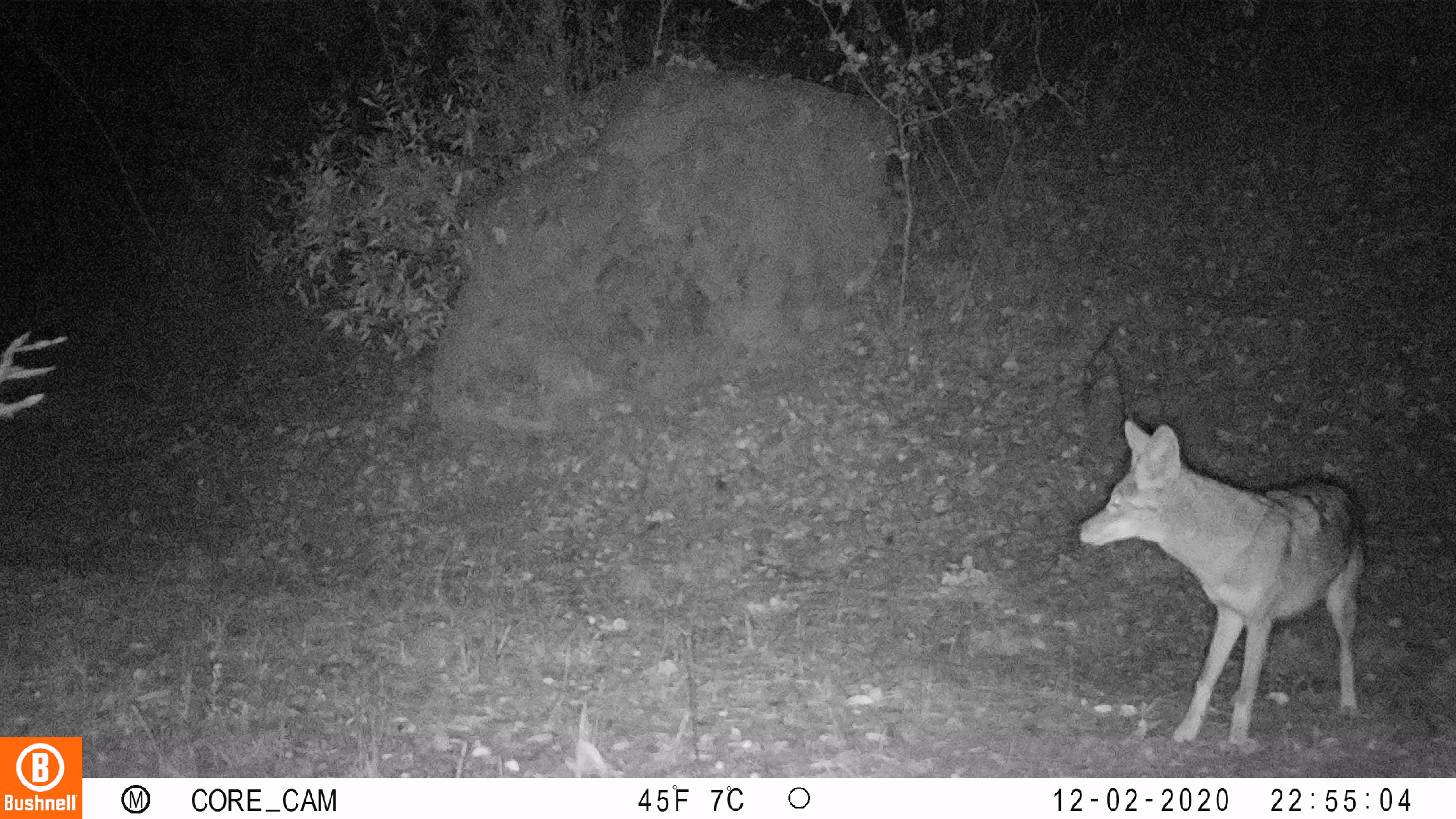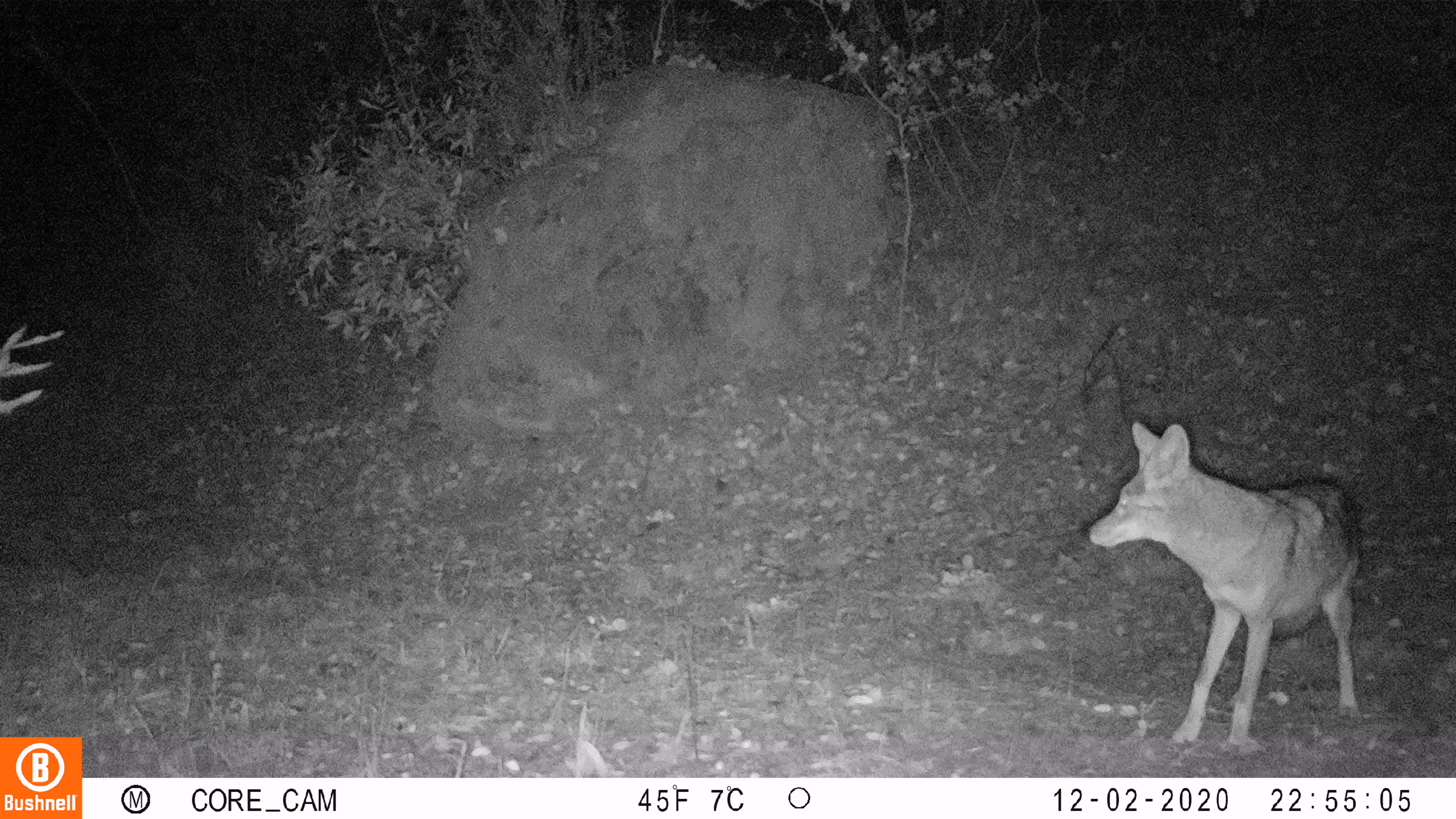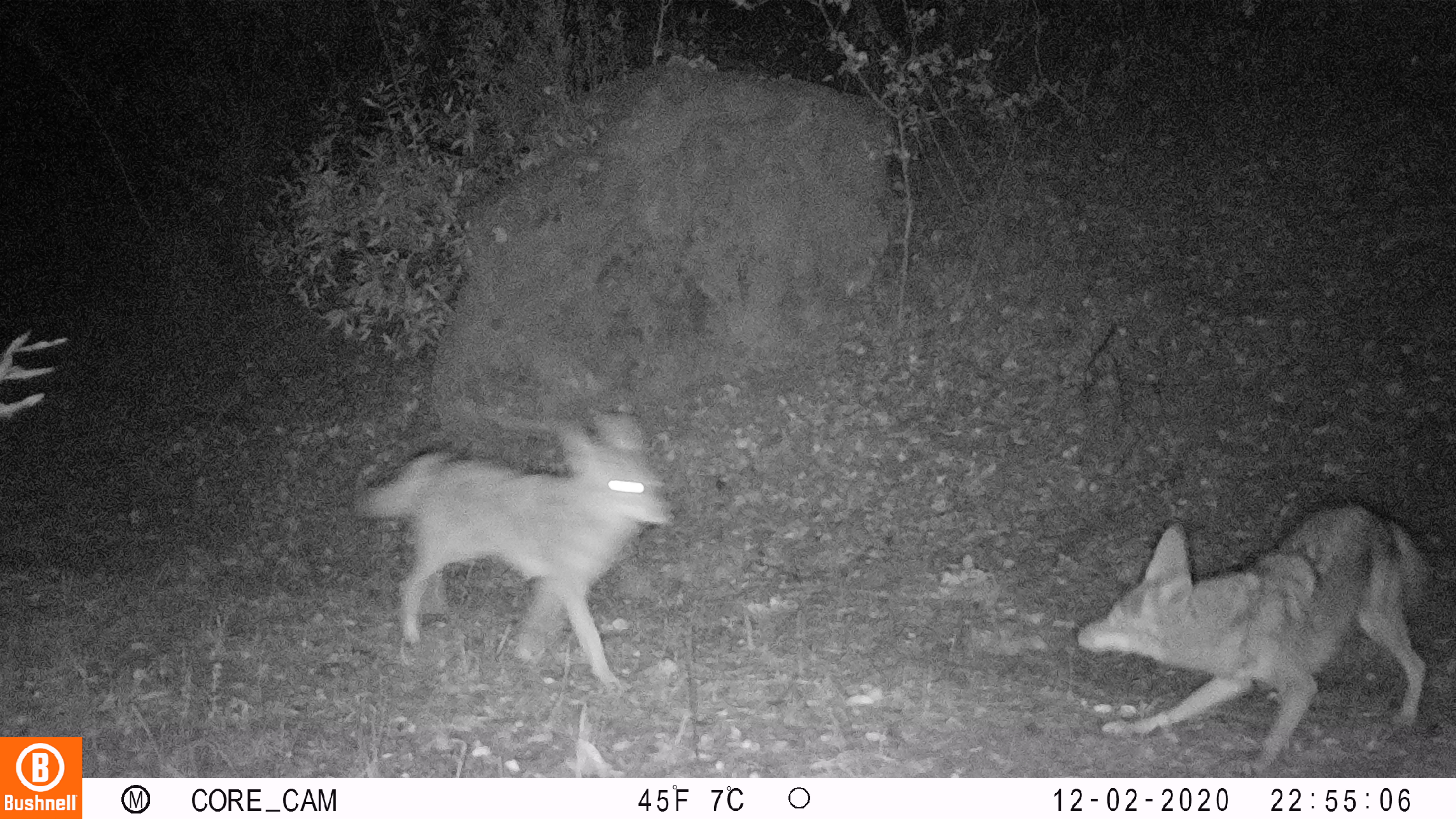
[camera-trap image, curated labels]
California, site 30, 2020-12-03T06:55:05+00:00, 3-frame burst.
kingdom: Animalia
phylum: Chordata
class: Mammalia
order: Carnivora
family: Canidae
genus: Canis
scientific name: Canis latrans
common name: coyote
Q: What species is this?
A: Coyote (Canis latrans).